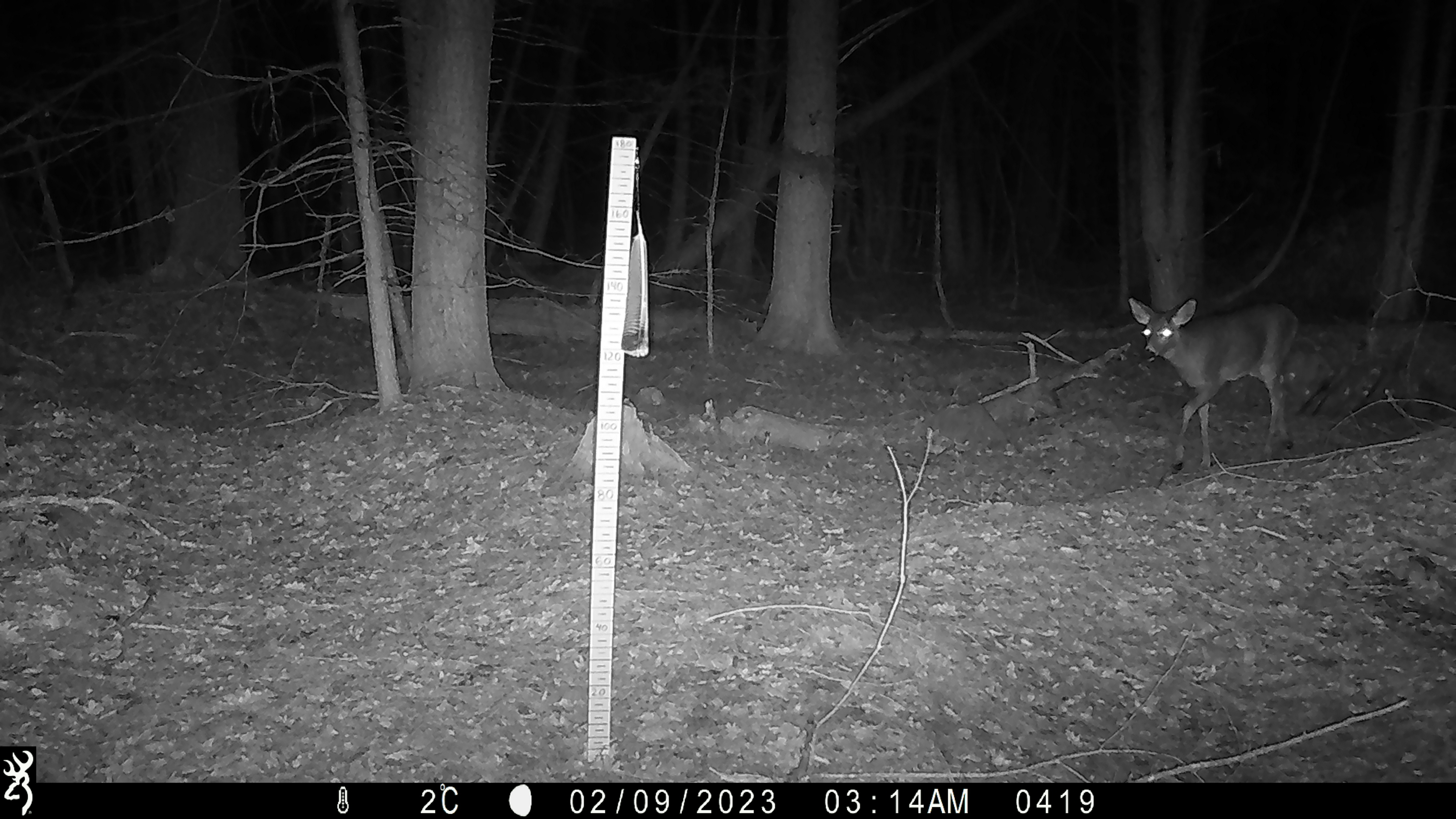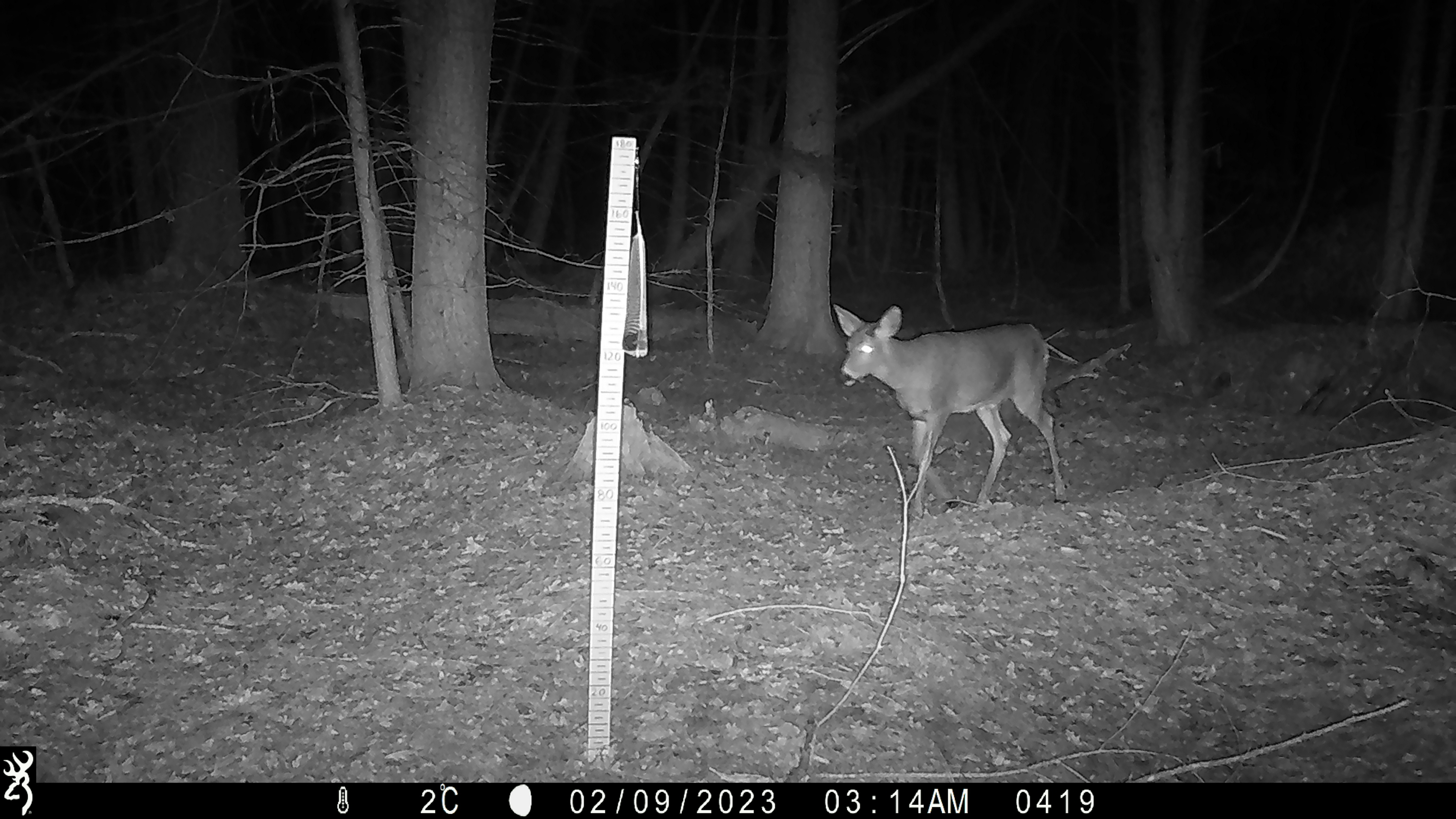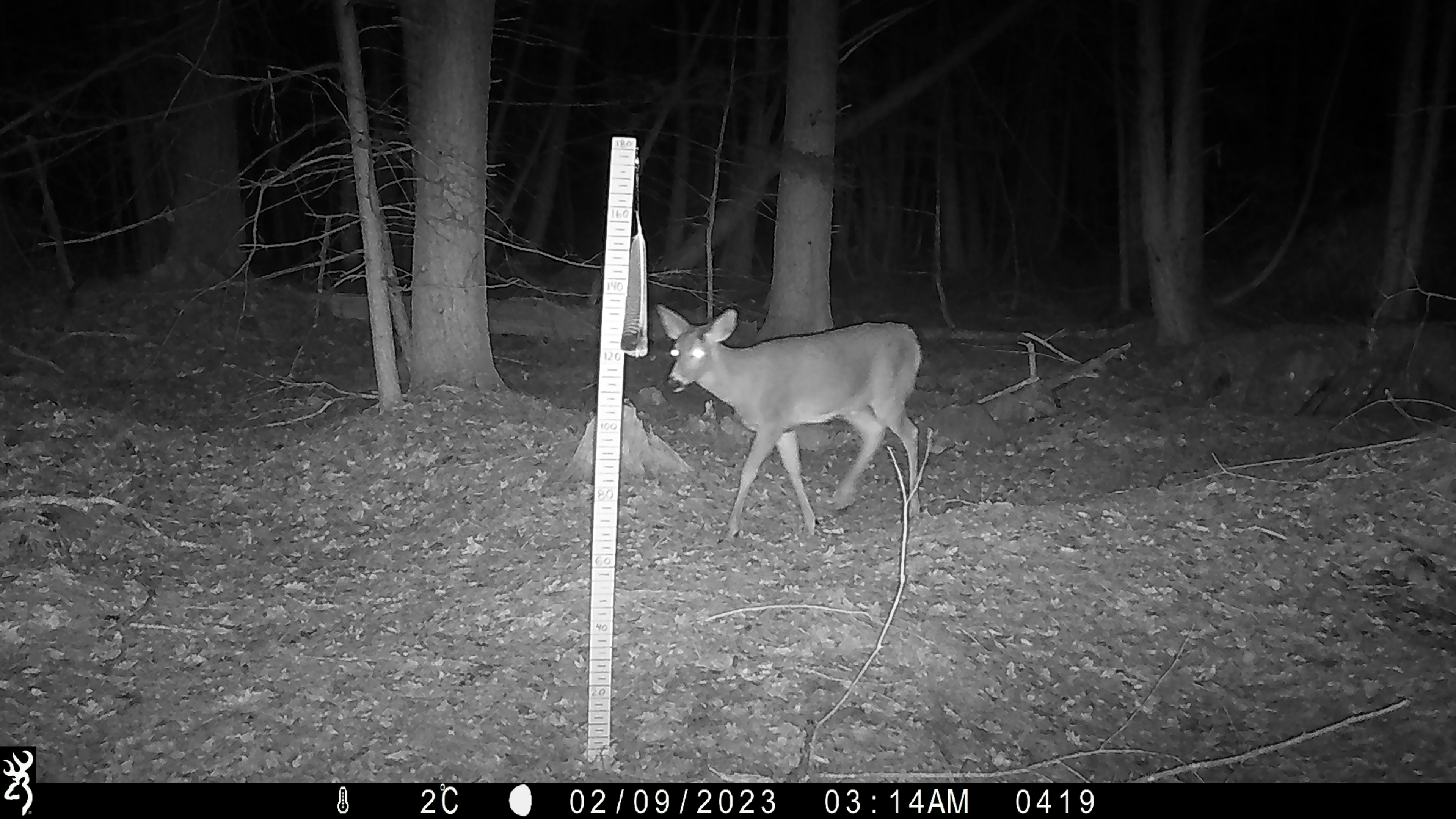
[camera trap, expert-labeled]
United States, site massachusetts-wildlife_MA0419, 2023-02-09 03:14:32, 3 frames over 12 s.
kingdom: Animalia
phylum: Chordata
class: Mammalia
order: Artiodactyla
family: Cervidae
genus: Odocoileus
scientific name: Odocoileus virginianus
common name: white-tailed deer